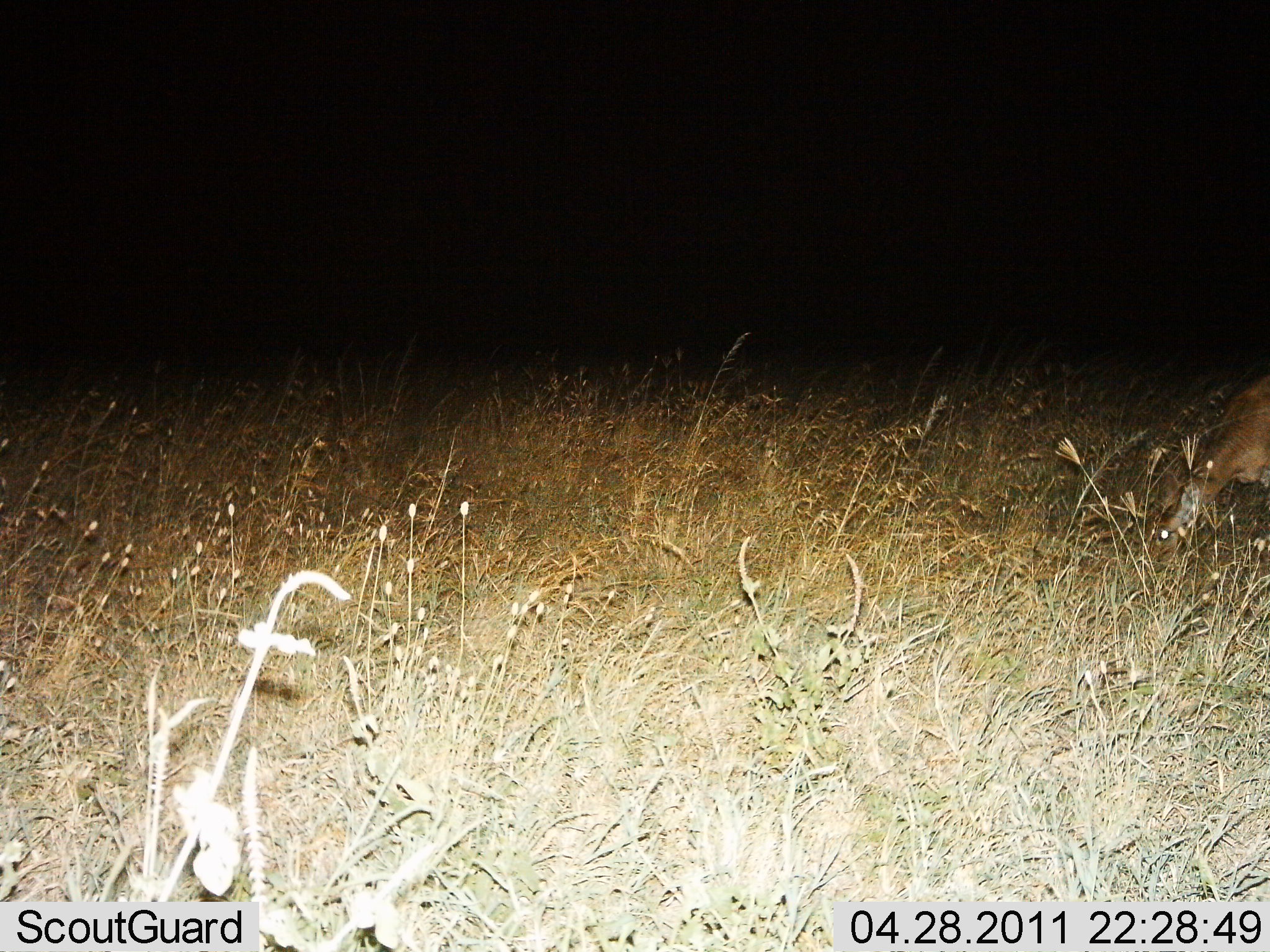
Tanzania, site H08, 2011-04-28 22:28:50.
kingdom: Animalia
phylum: Chordata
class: Mammalia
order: Artiodactyla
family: Bovidae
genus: Redunca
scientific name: Redunca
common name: reedbuck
Reedbuck (Redunca), count 1. Behavior (volunteer vote fractions): standing 0%, resting 0%, moving 0%, interacting 0%. Young present (vote fraction): 0%. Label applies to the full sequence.